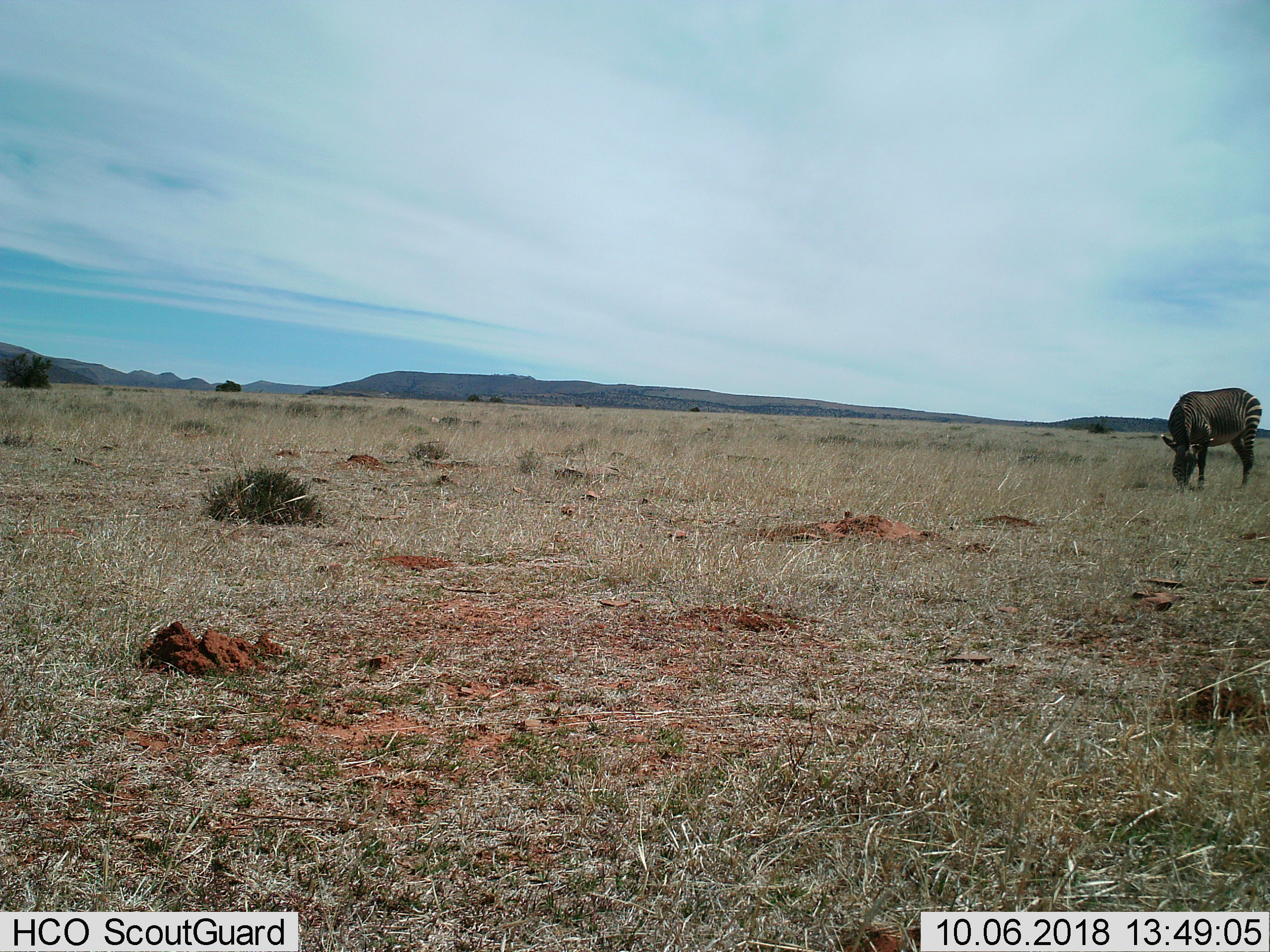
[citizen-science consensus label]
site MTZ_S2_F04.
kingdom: Animalia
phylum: Chordata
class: Mammalia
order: Perissodactyla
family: Equidae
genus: Equus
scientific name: Equus zebra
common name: mountain zebra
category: zebramountain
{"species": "zebramountain (mountain zebra) (Equus zebra)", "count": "1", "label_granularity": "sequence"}